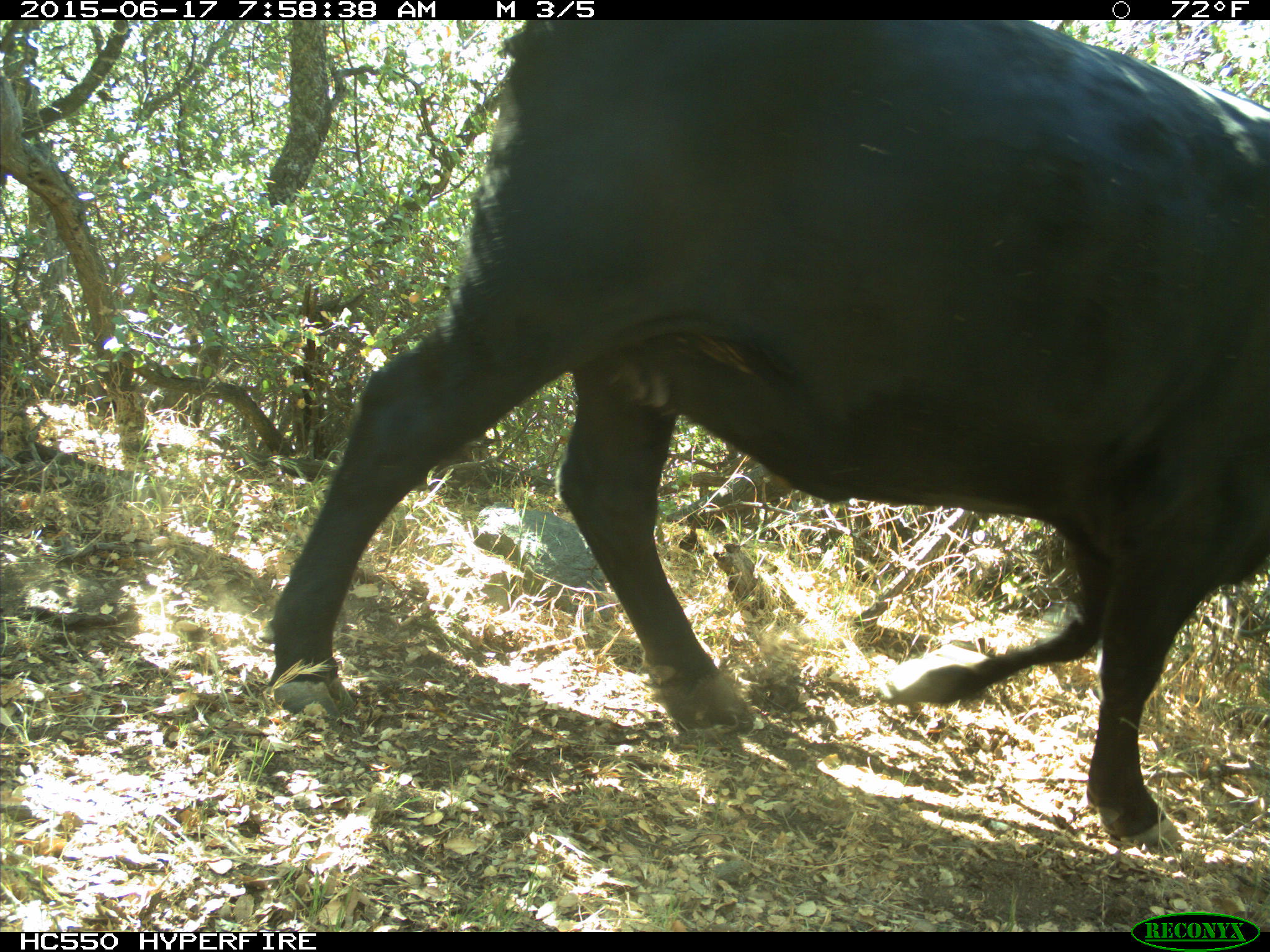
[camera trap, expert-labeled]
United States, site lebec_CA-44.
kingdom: Animalia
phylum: Chordata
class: Mammalia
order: Artiodactyla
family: Bovidae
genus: Bos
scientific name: Bos taurus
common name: domestic cow